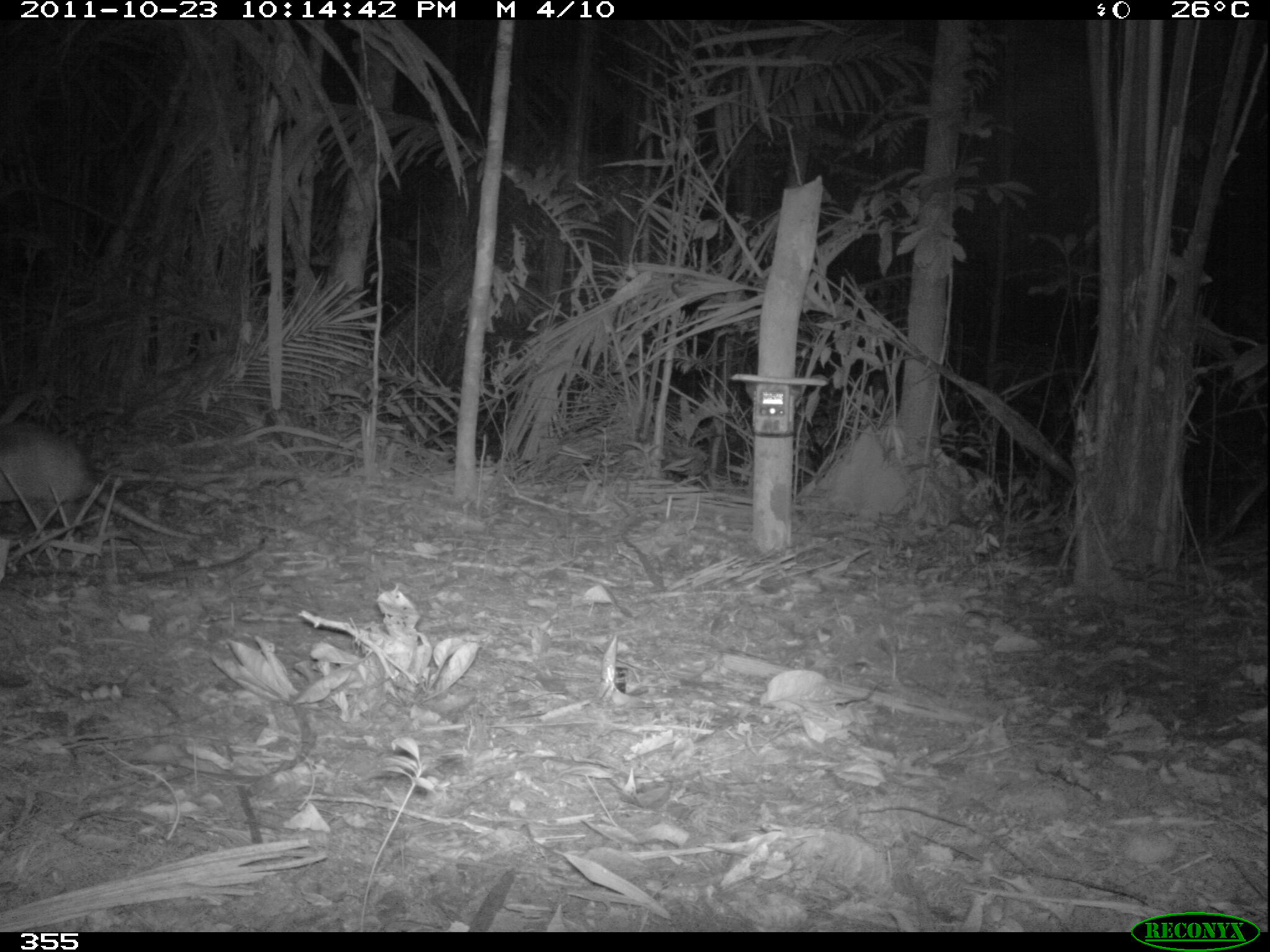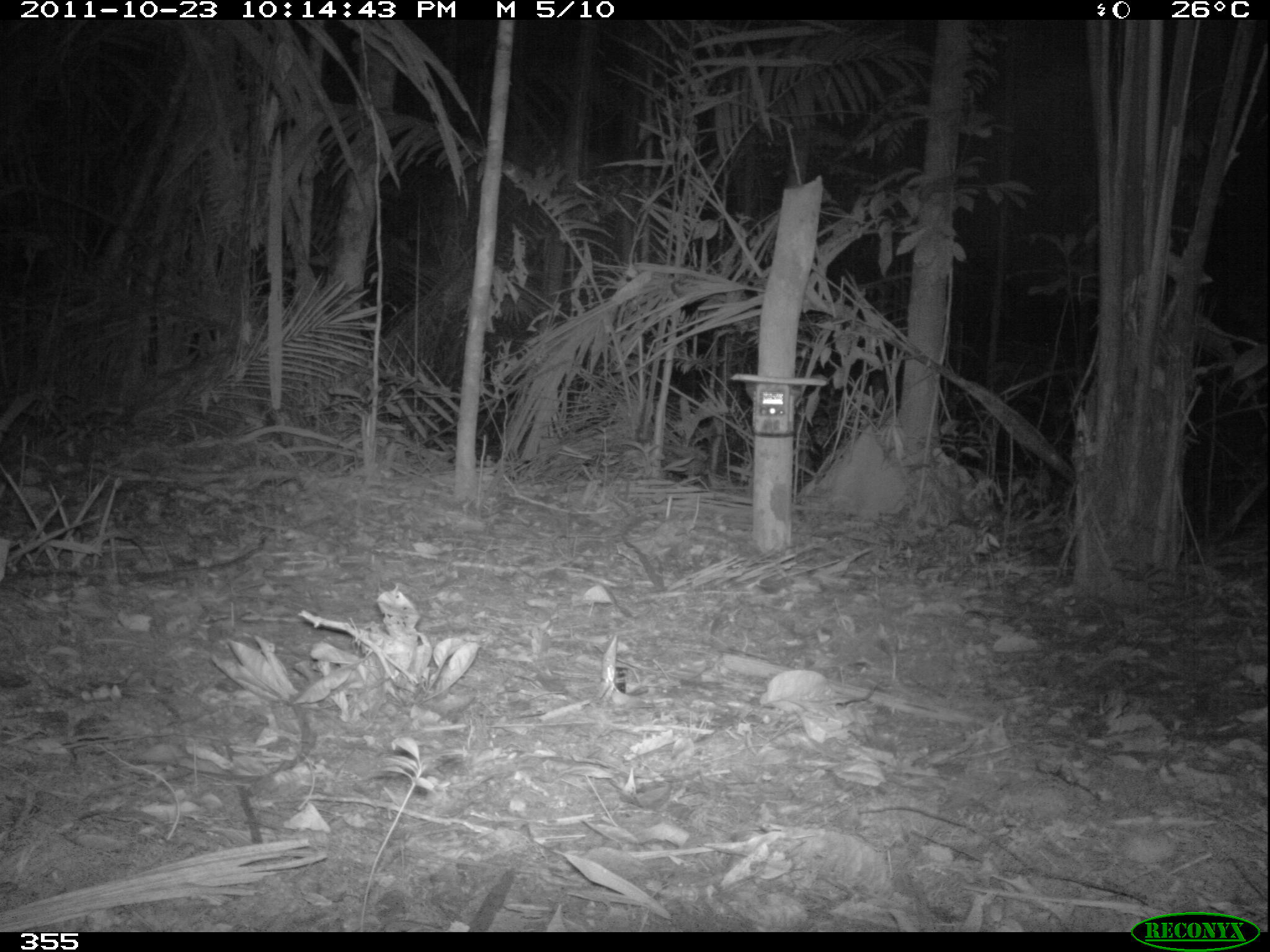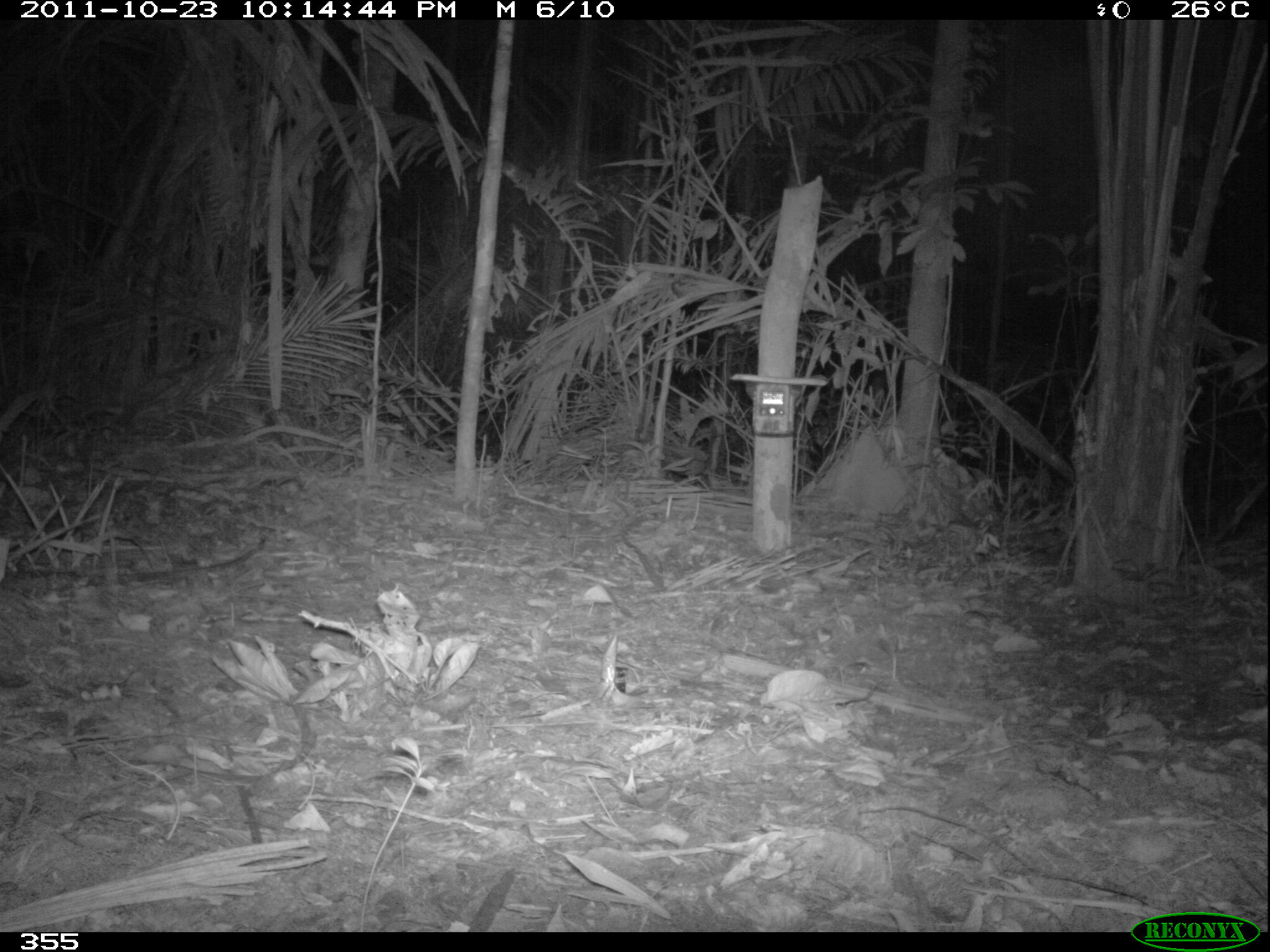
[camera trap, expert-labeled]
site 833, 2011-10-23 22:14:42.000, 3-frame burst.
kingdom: Animalia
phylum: Chordata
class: Mammalia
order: Cingulata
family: Dasypodidae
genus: Dasypus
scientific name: Dasypus kappleri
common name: greater long-nosed armadillo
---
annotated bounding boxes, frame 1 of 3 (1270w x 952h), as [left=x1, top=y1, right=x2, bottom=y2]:
dasypus kappleri: [left=0, top=420, right=204, bottom=541]